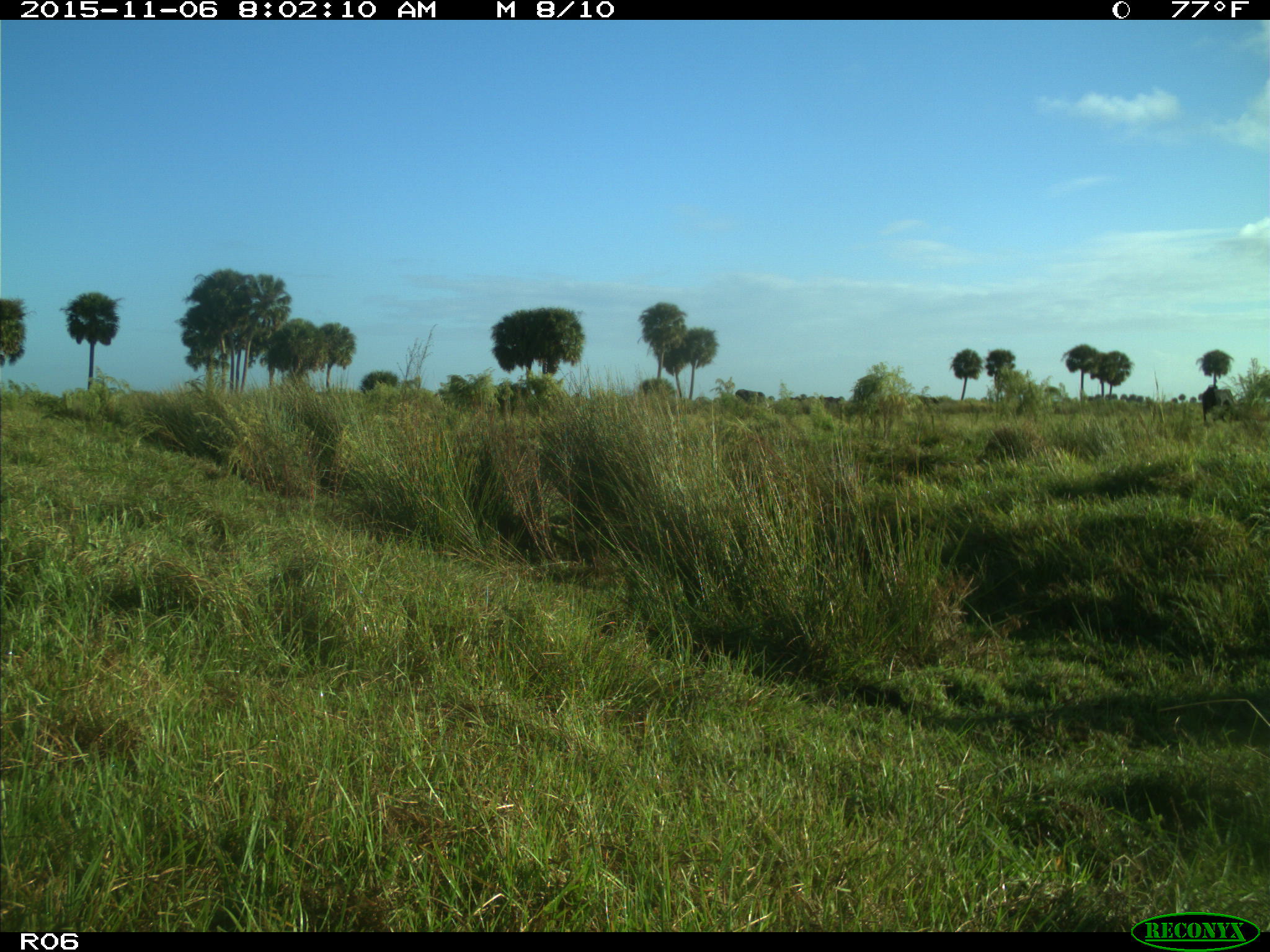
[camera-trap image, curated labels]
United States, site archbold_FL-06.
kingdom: Animalia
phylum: Chordata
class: Mammalia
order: Artiodactyla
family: Bovidae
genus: Bos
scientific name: Bos taurus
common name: domestic cow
Bos taurus (domestic cow).